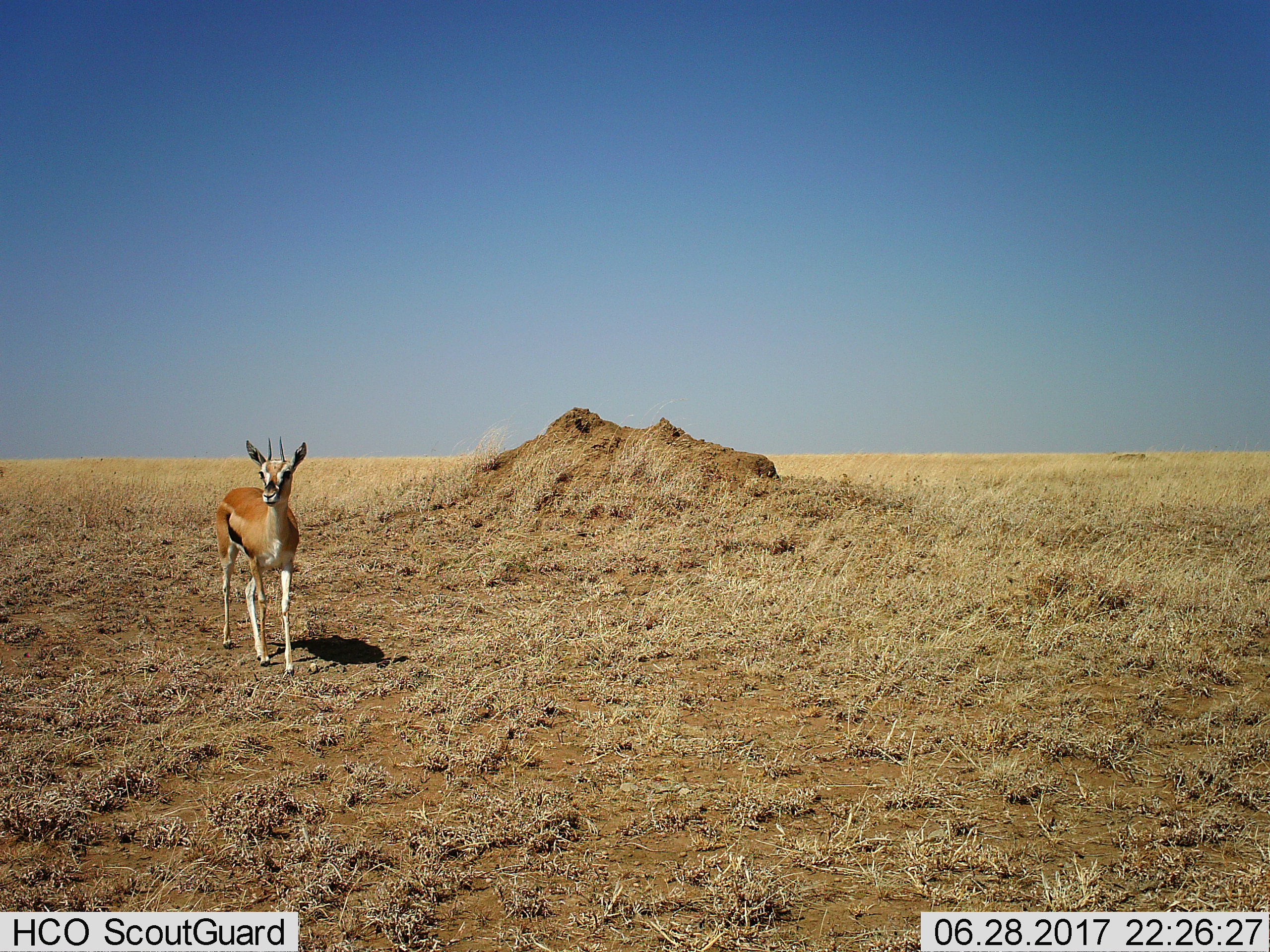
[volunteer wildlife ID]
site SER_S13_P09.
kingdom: Animalia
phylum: Chordata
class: Mammalia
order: Artiodactyla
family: Bovidae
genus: Eudorcas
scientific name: Eudorcas thomsonii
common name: thomson's gazelle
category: gazellethomsons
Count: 1.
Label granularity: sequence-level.